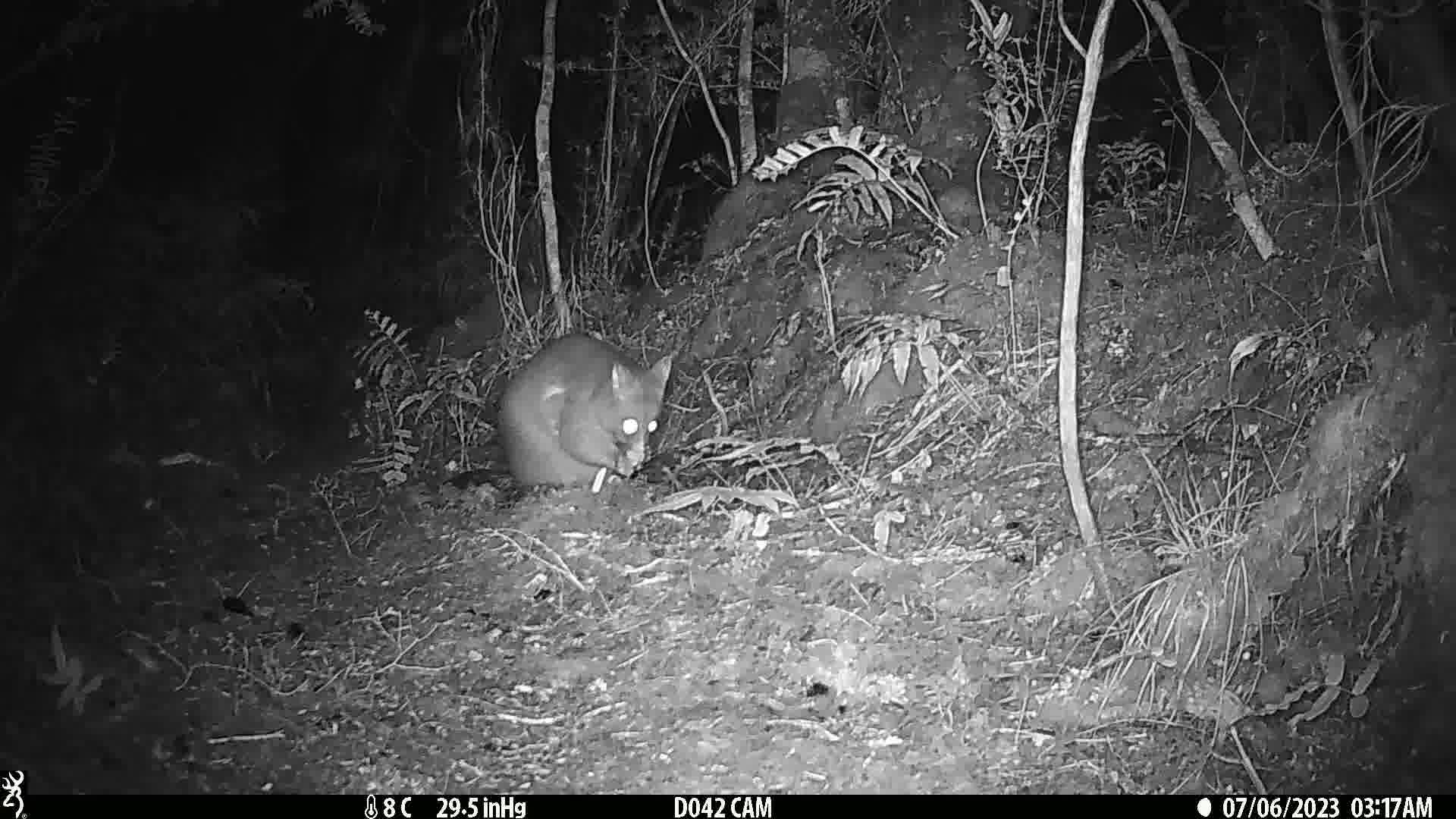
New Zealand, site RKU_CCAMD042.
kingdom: Animalia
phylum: Chordata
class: Mammalia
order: Diprotodontia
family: Phalangeridae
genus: Trichosurus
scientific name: Trichosurus vulpecula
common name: common brushtail possum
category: possum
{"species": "possum (common brushtail possum) (Trichosurus vulpecula)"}